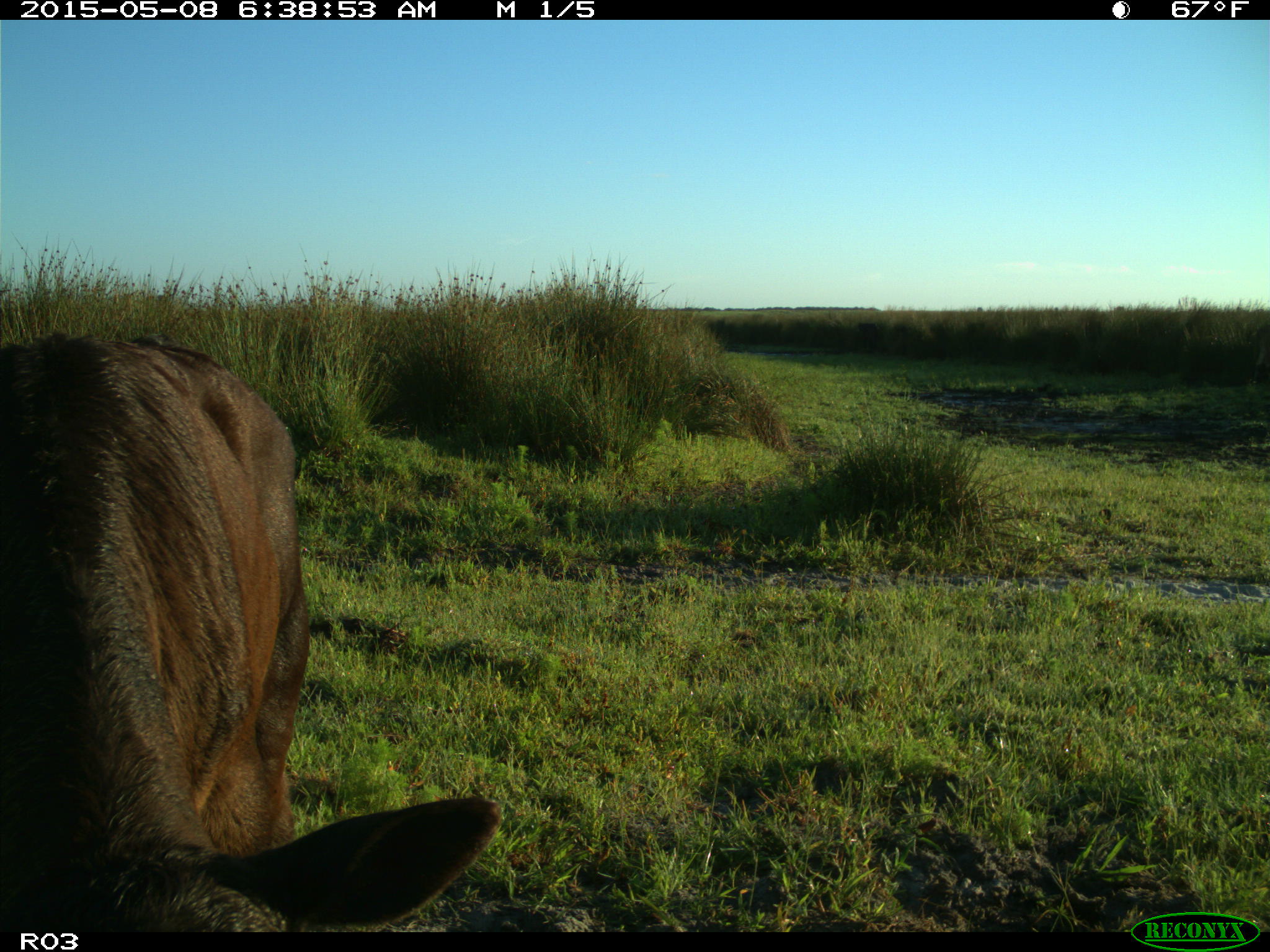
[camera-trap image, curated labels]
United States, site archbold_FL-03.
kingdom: Animalia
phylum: Chordata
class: Mammalia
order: Artiodactyla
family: Bovidae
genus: Bos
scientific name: Bos taurus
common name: domestic cow